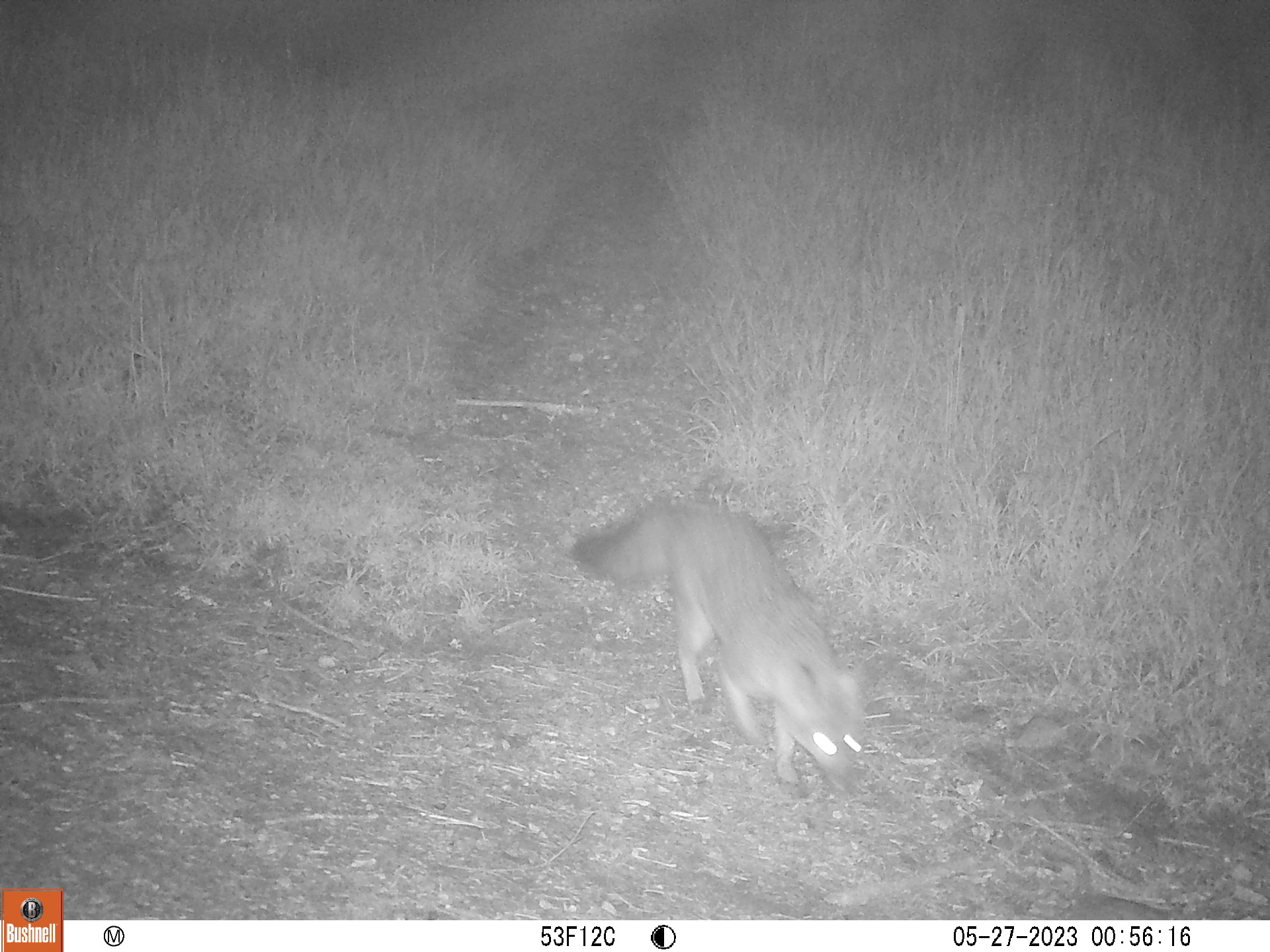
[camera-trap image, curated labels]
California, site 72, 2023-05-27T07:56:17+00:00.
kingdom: Animalia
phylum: Chordata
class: Mammalia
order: Carnivora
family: Canidae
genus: Urocyon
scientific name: Urocyon cinereoargenteus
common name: gray fox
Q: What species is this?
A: Gray fox (Urocyon cinereoargenteus).